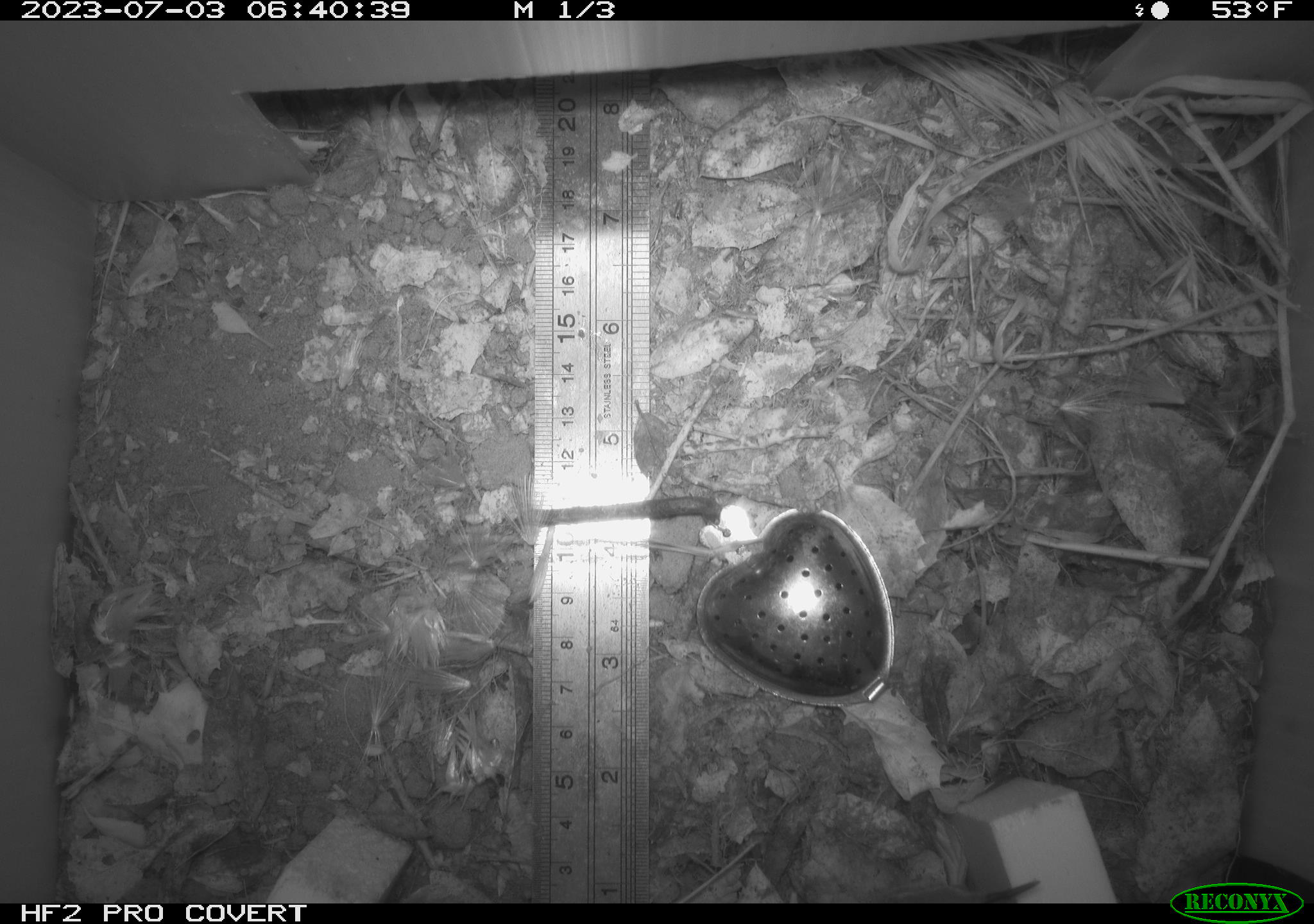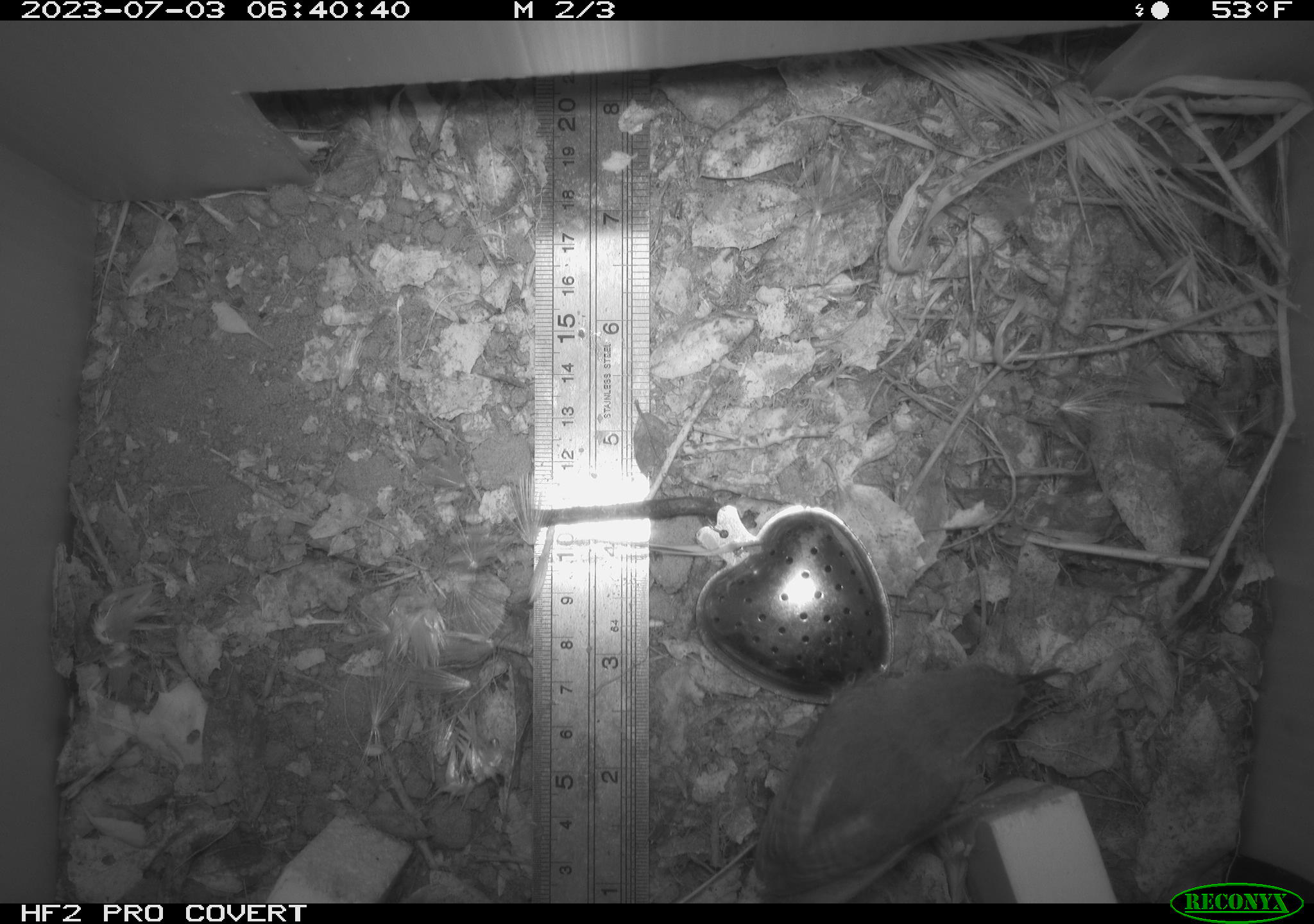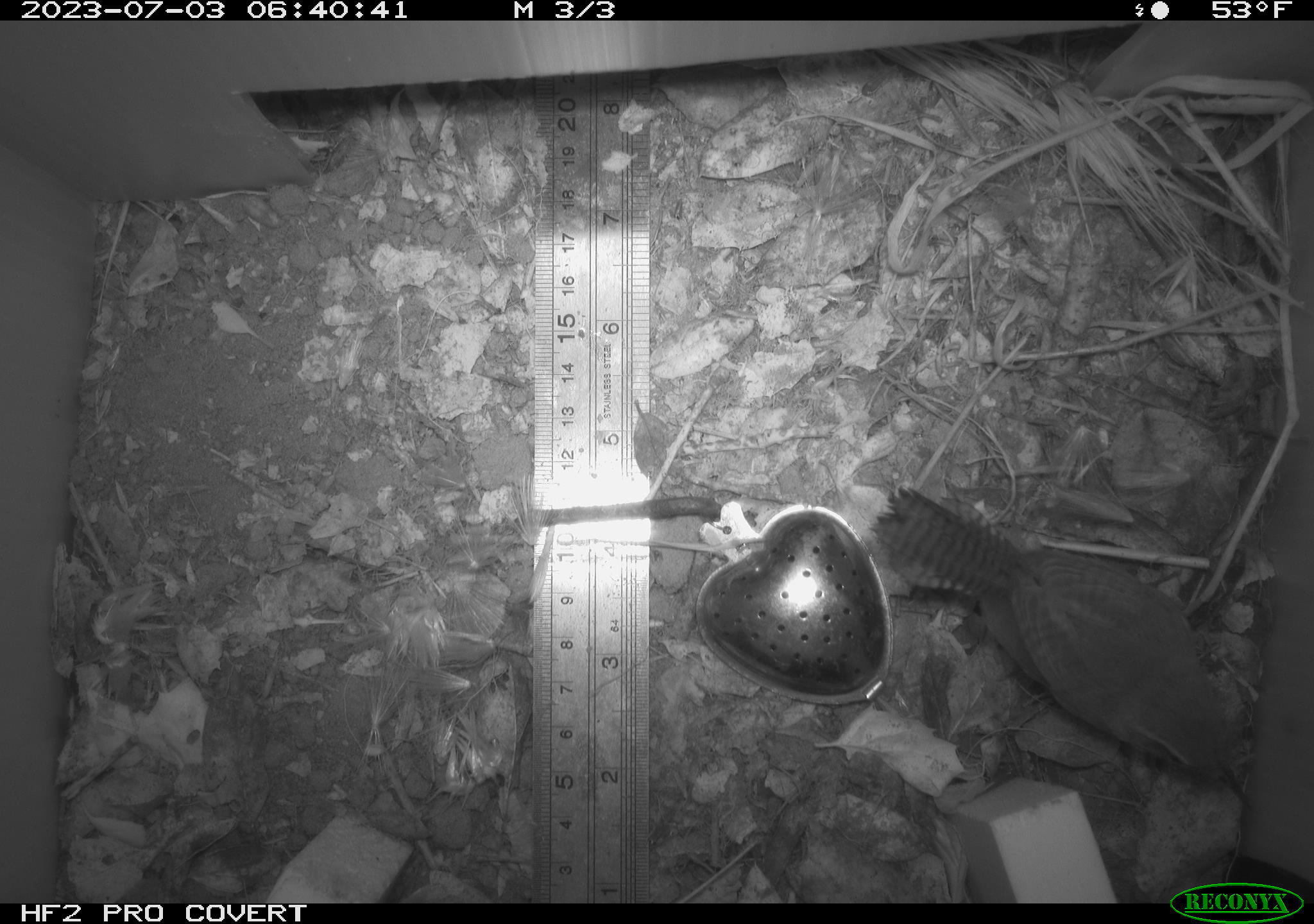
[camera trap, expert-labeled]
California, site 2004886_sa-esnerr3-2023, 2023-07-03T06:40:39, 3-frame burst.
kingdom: Animalia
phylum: Chordata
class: Aves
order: Passeriformes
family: Troglodytidae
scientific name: Troglodytidae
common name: wren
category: troglodytidae family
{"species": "troglodytidae family (wren) (Troglodytidae)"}